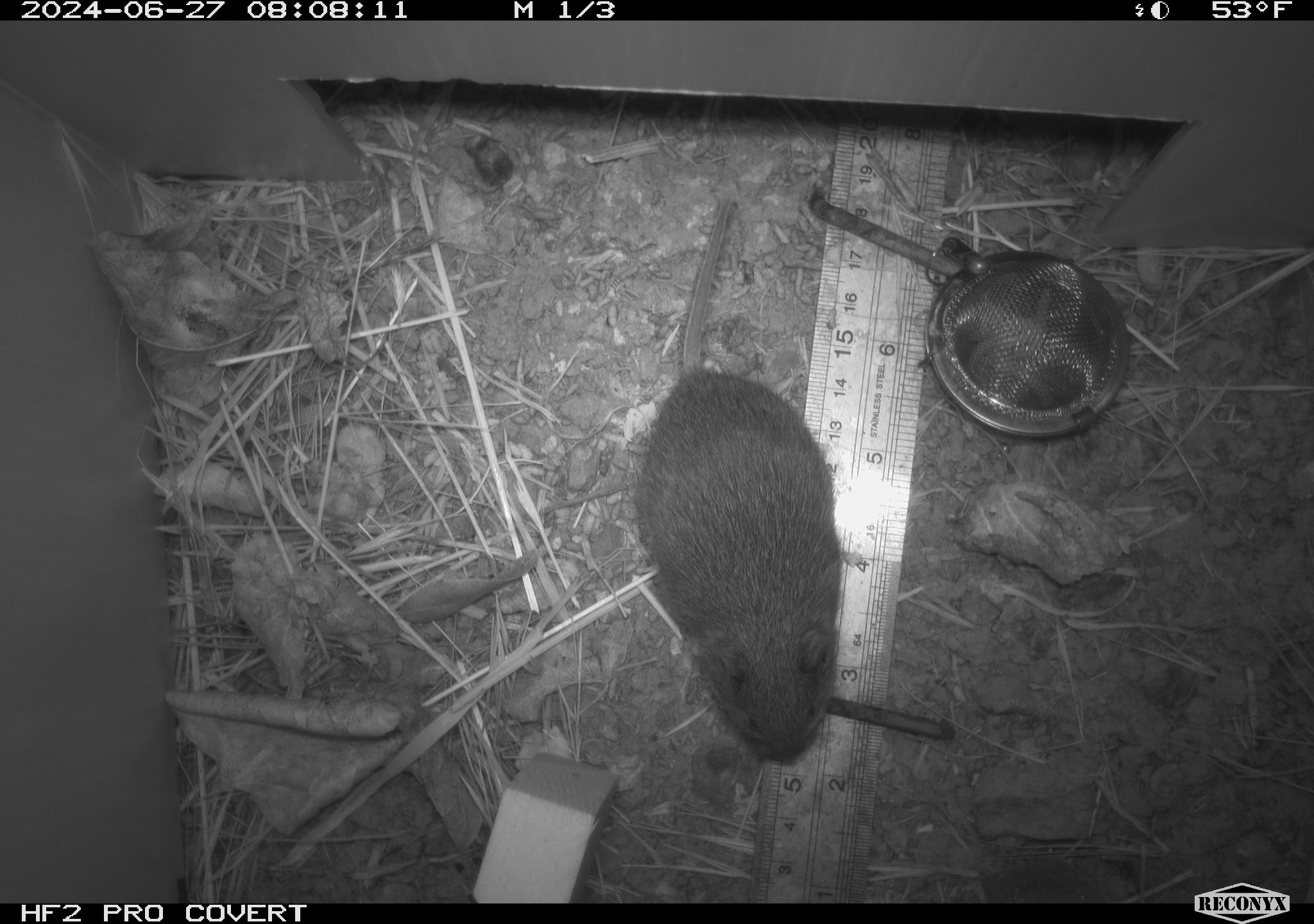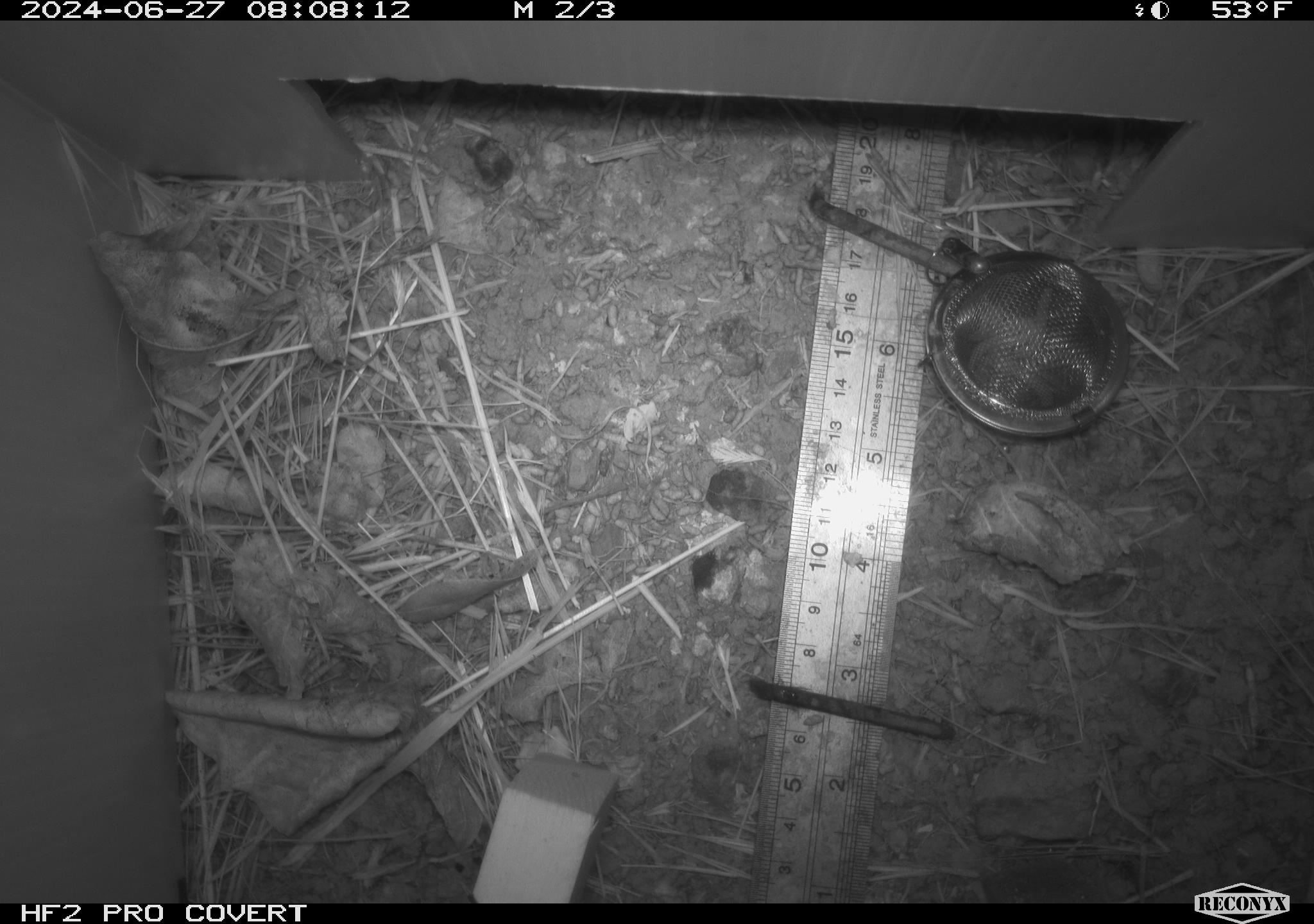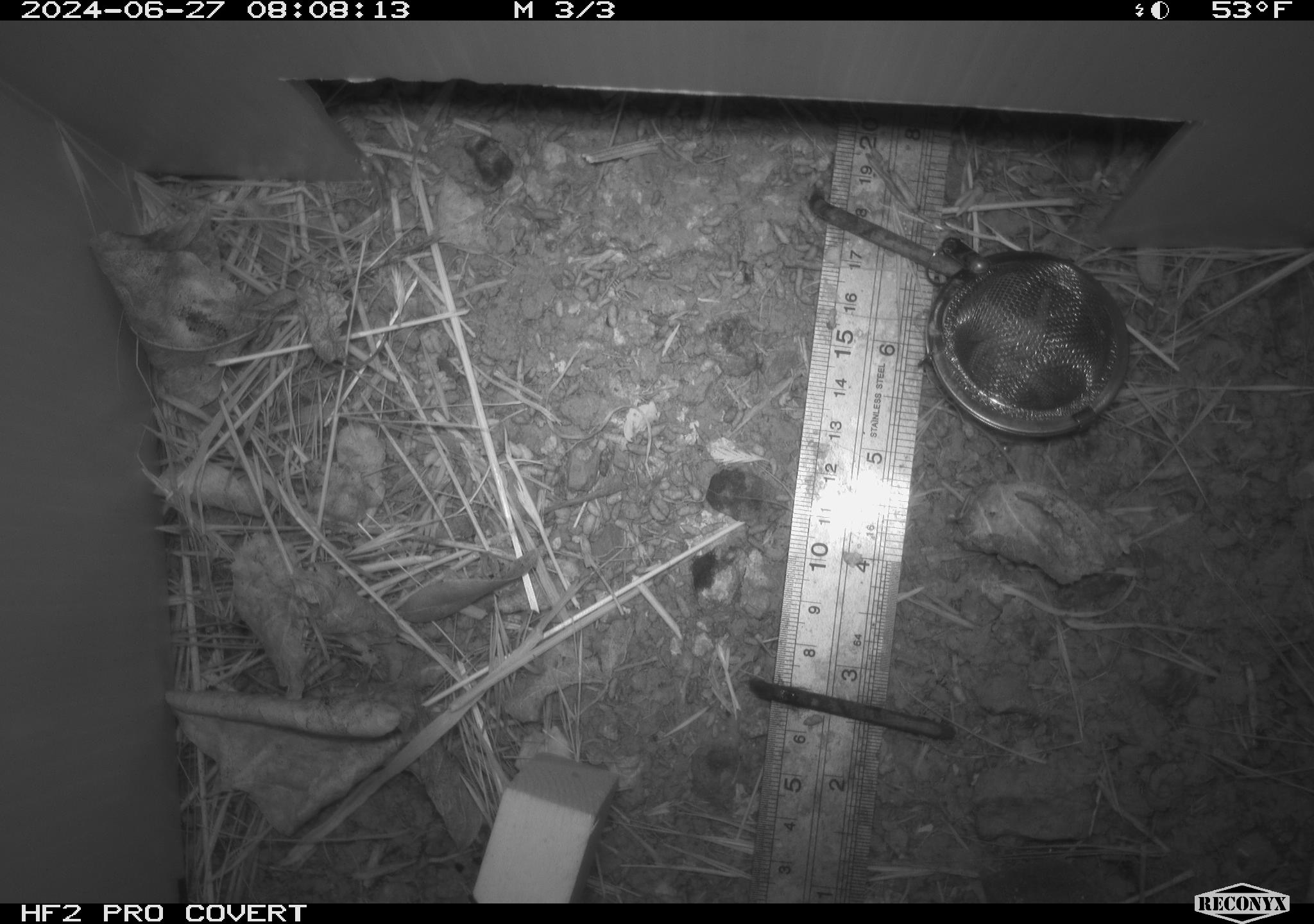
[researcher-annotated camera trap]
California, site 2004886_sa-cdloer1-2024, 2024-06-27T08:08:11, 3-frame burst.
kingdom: Animalia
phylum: Chordata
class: Mammalia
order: Rodentia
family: Cricetidae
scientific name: Arvicolinae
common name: voles, lemmings, and muskrats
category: arvicolinae subfamily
Arvicolinae subfamily (voles, lemmings, and muskrats) (Arvicolinae).